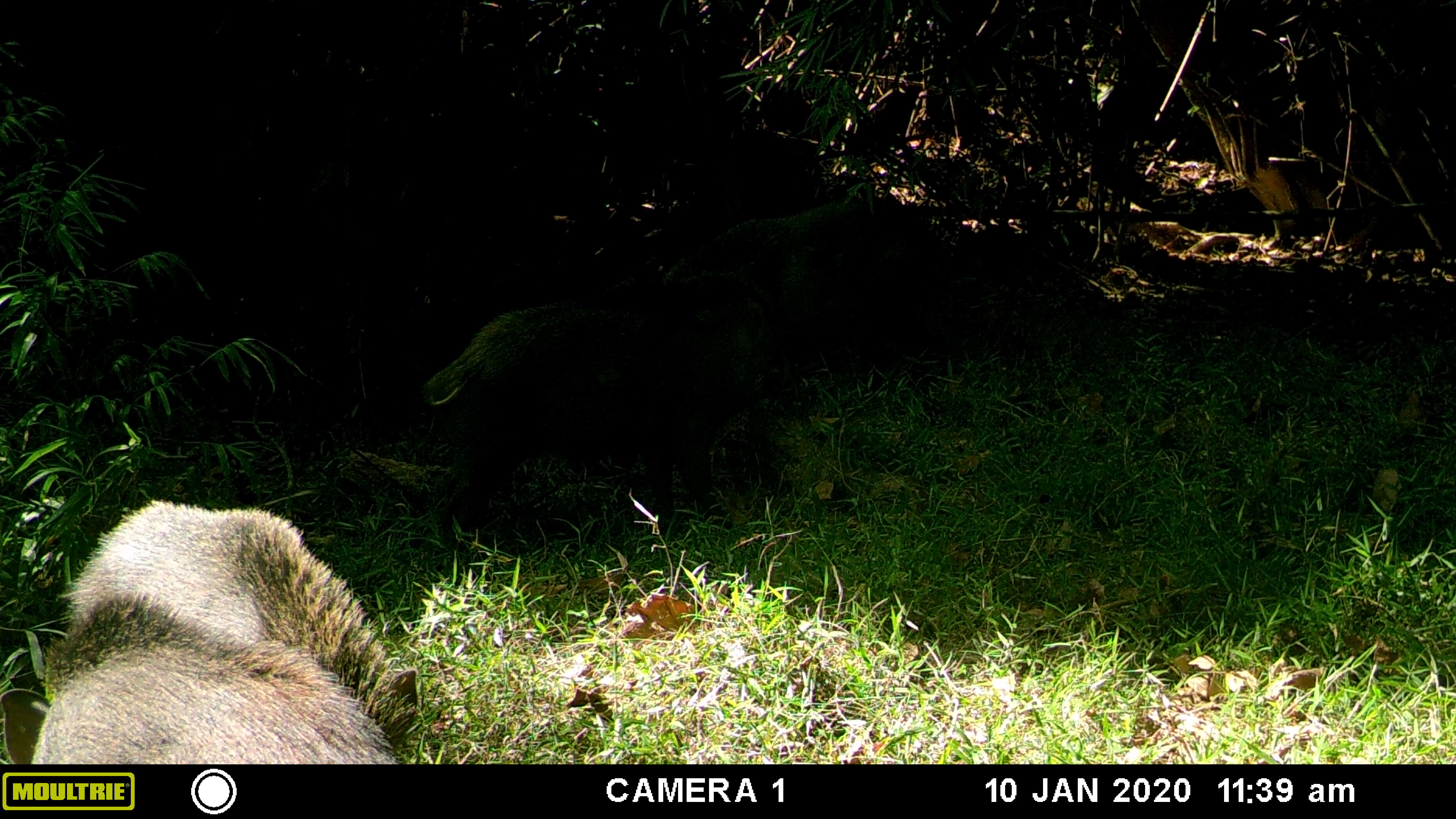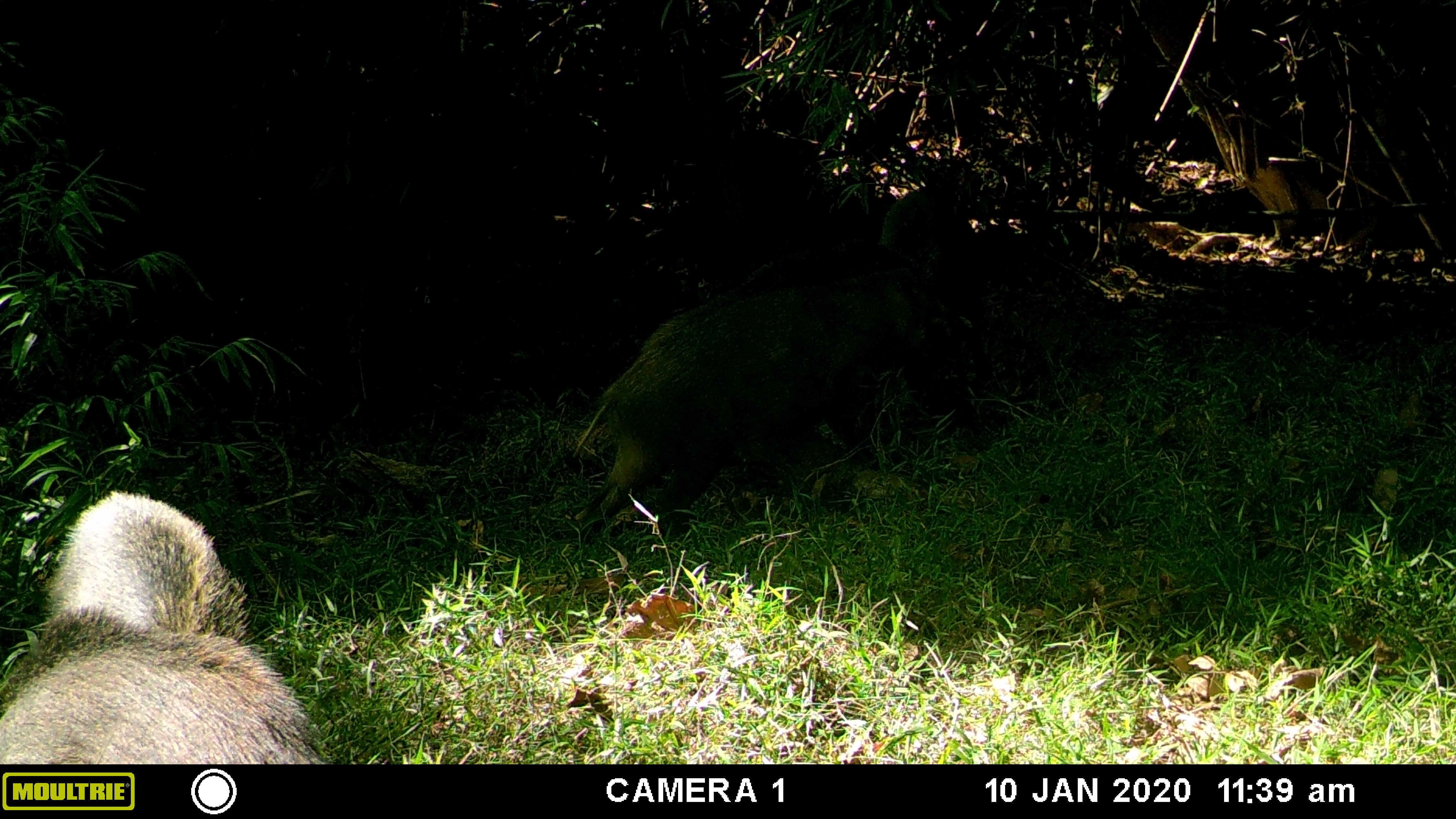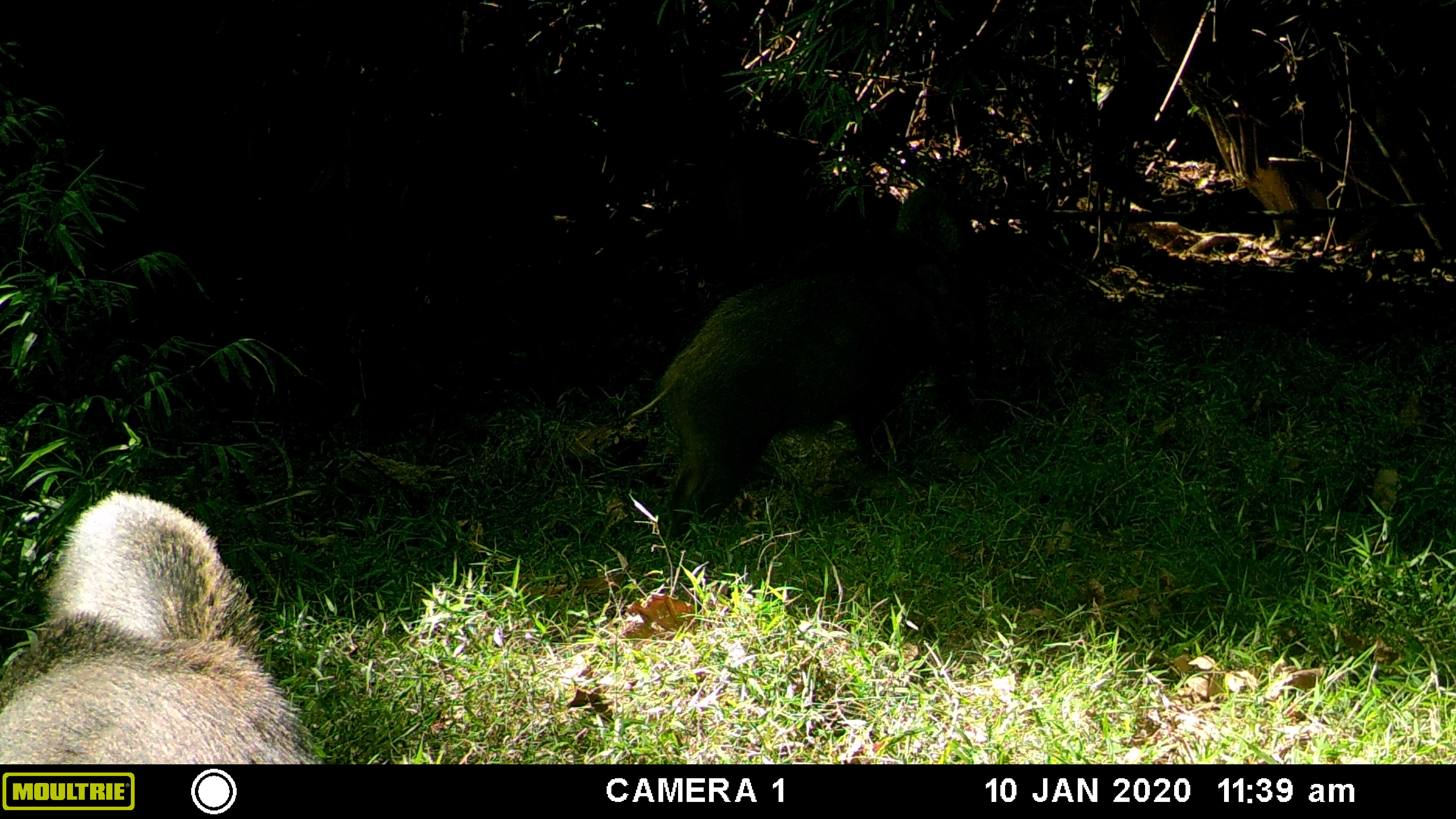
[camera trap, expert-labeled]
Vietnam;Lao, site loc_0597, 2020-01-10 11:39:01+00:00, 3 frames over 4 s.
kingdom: Animalia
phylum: Chordata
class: Mammalia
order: Artiodactyla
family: Suidae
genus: Sus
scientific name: Sus scrofa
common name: eurasian wild pig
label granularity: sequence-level